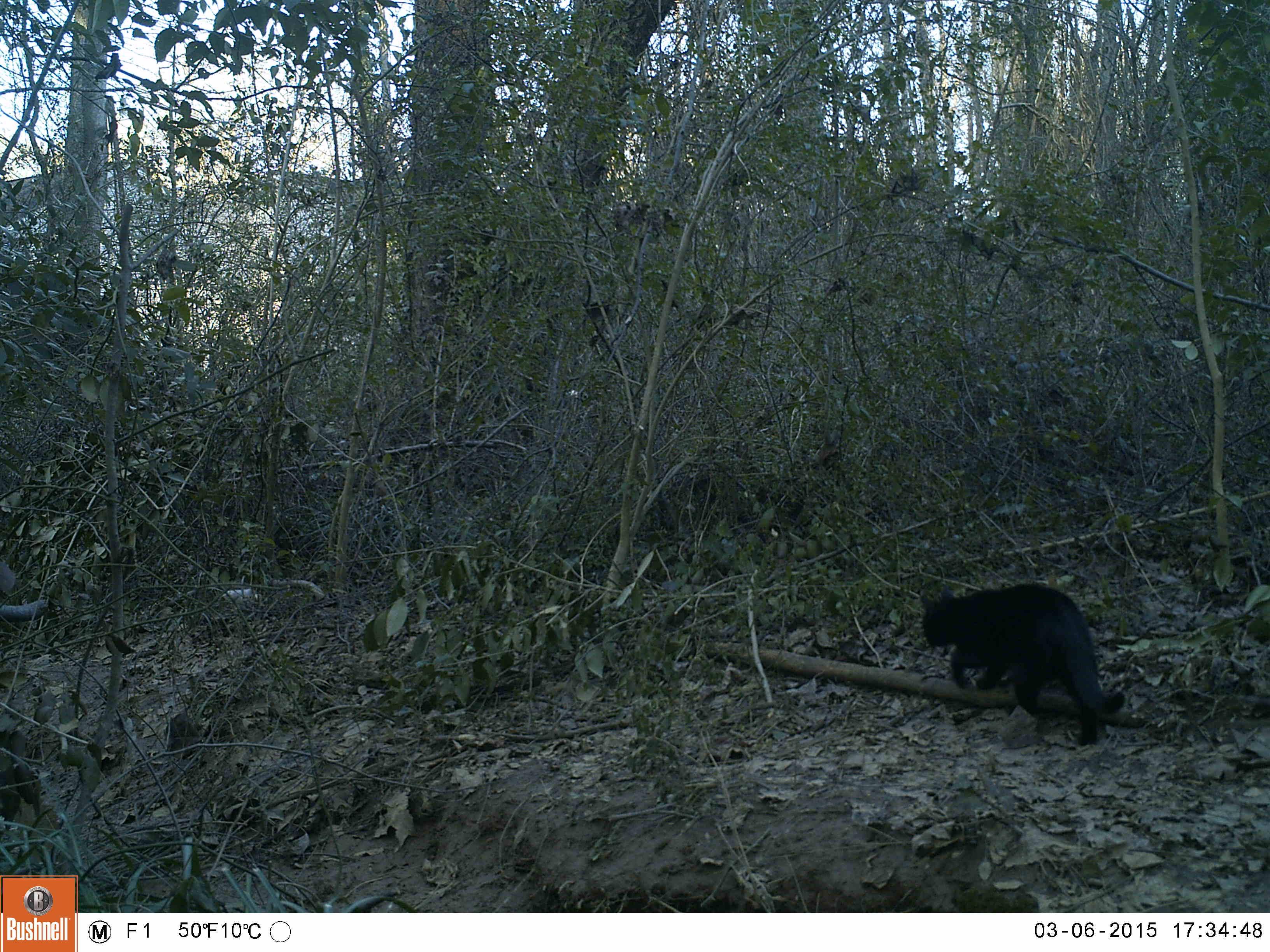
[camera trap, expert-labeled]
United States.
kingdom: Animalia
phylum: Chordata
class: Mammalia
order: Carnivora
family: Felidae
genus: Felis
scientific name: Felis catus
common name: domestic cat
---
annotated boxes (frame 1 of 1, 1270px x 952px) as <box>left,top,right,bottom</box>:
Domestic Cat: <box>894,563,1131,743</box>